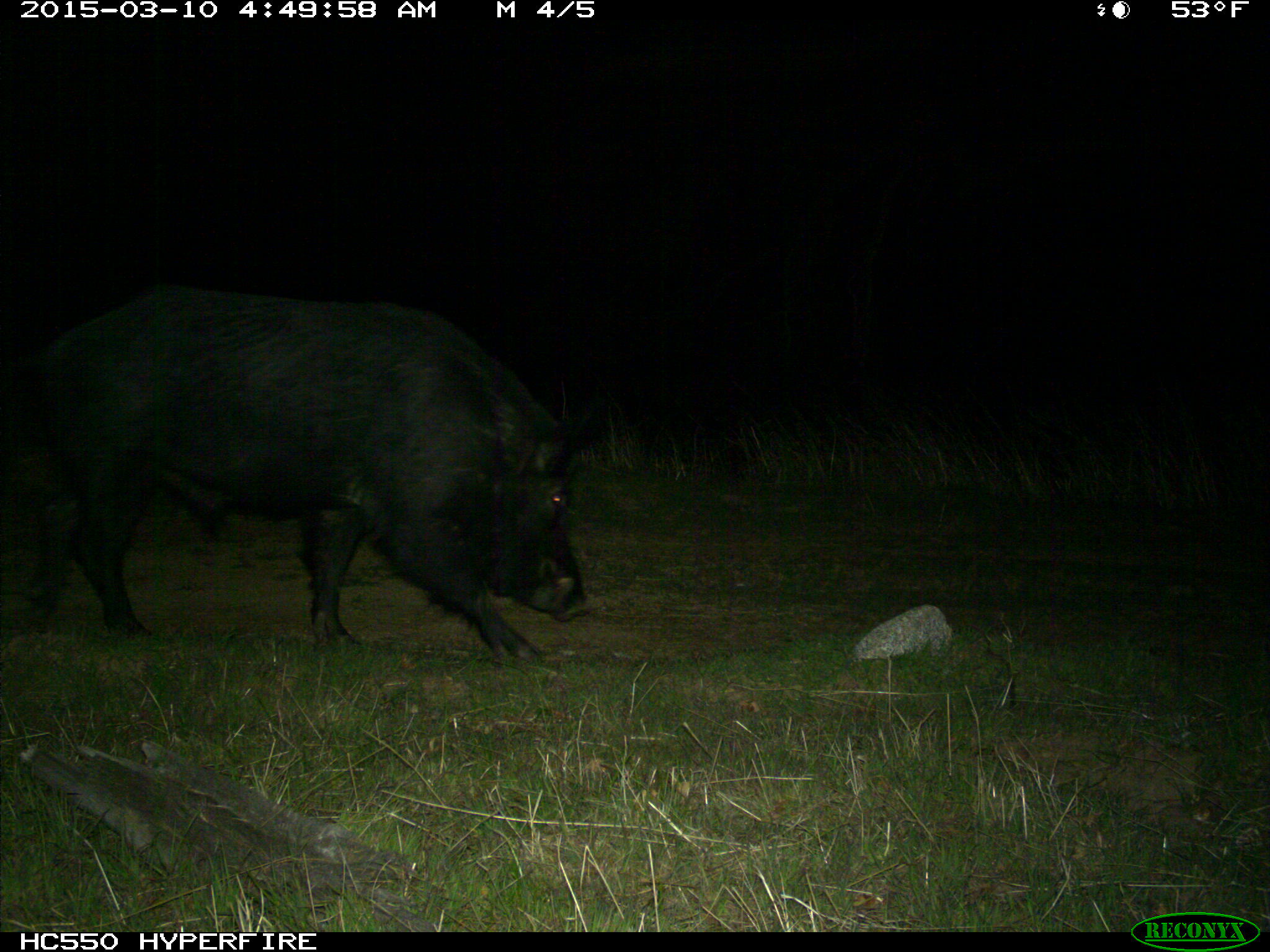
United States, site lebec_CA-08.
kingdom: Animalia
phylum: Chordata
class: Mammalia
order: Artiodactyla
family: Suidae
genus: Sus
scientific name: Sus scrofa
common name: wild boar